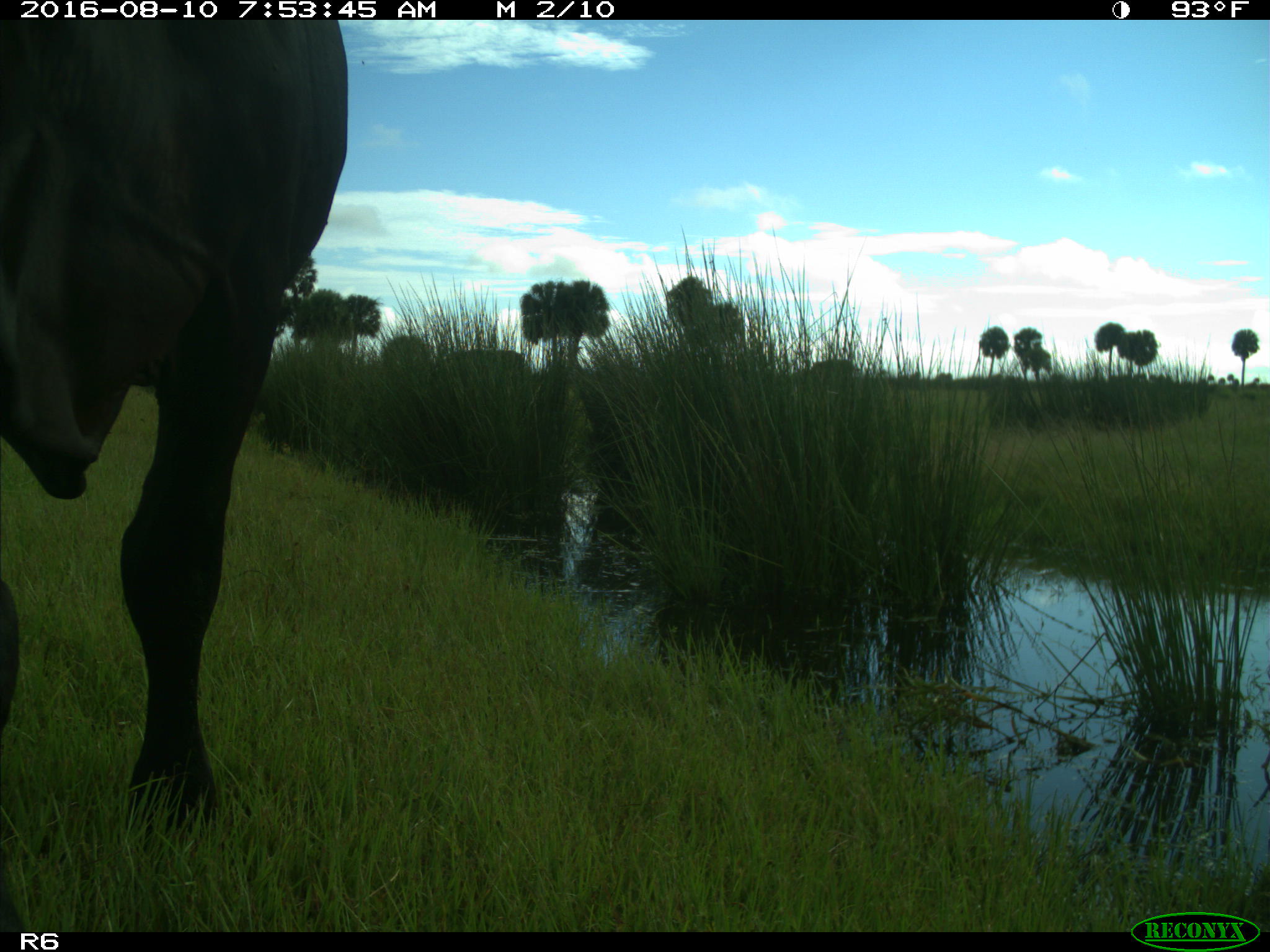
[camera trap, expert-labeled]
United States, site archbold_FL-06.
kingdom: Animalia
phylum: Chordata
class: Mammalia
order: Artiodactyla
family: Bovidae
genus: Bos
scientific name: Bos taurus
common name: domestic cow